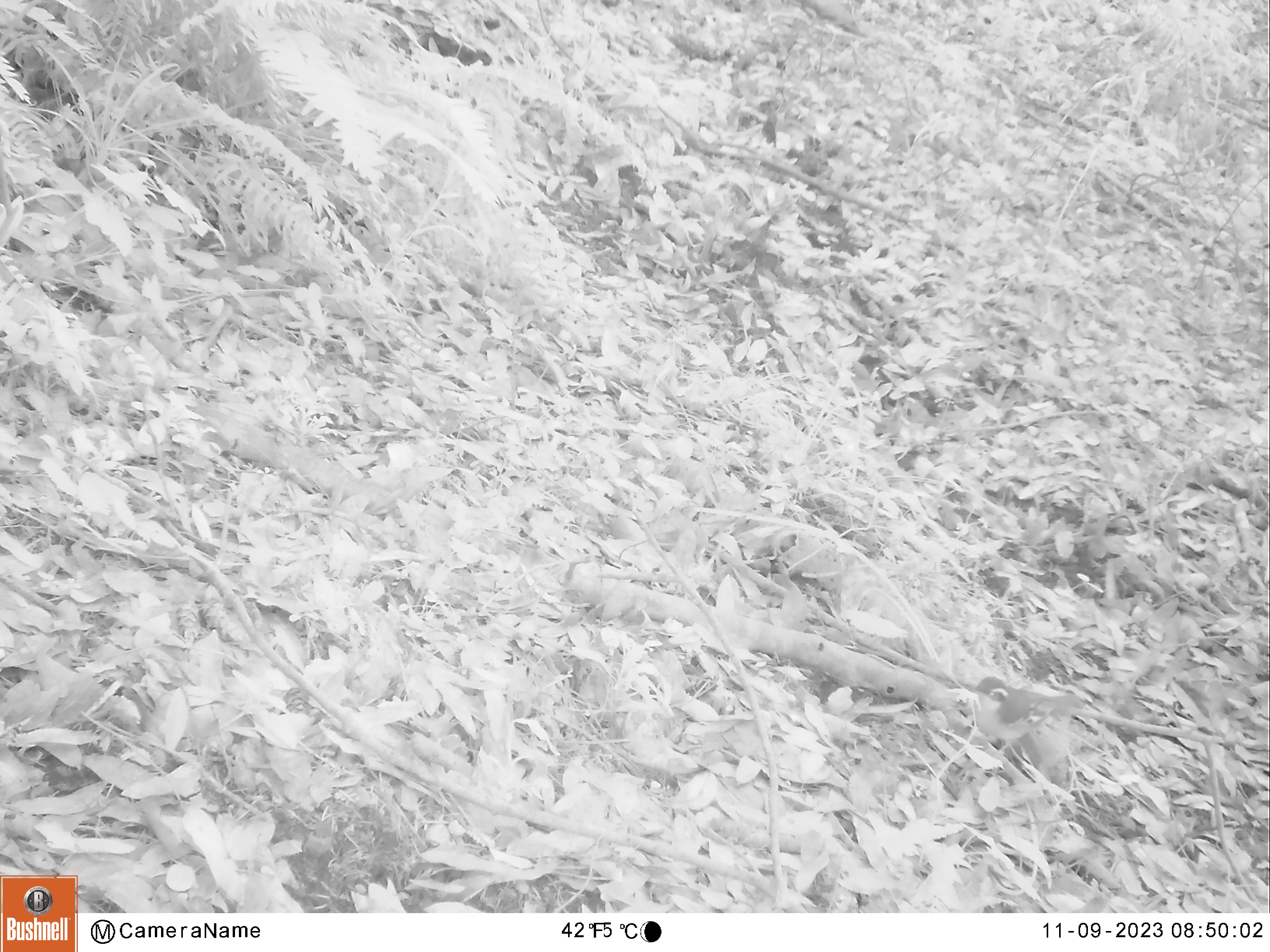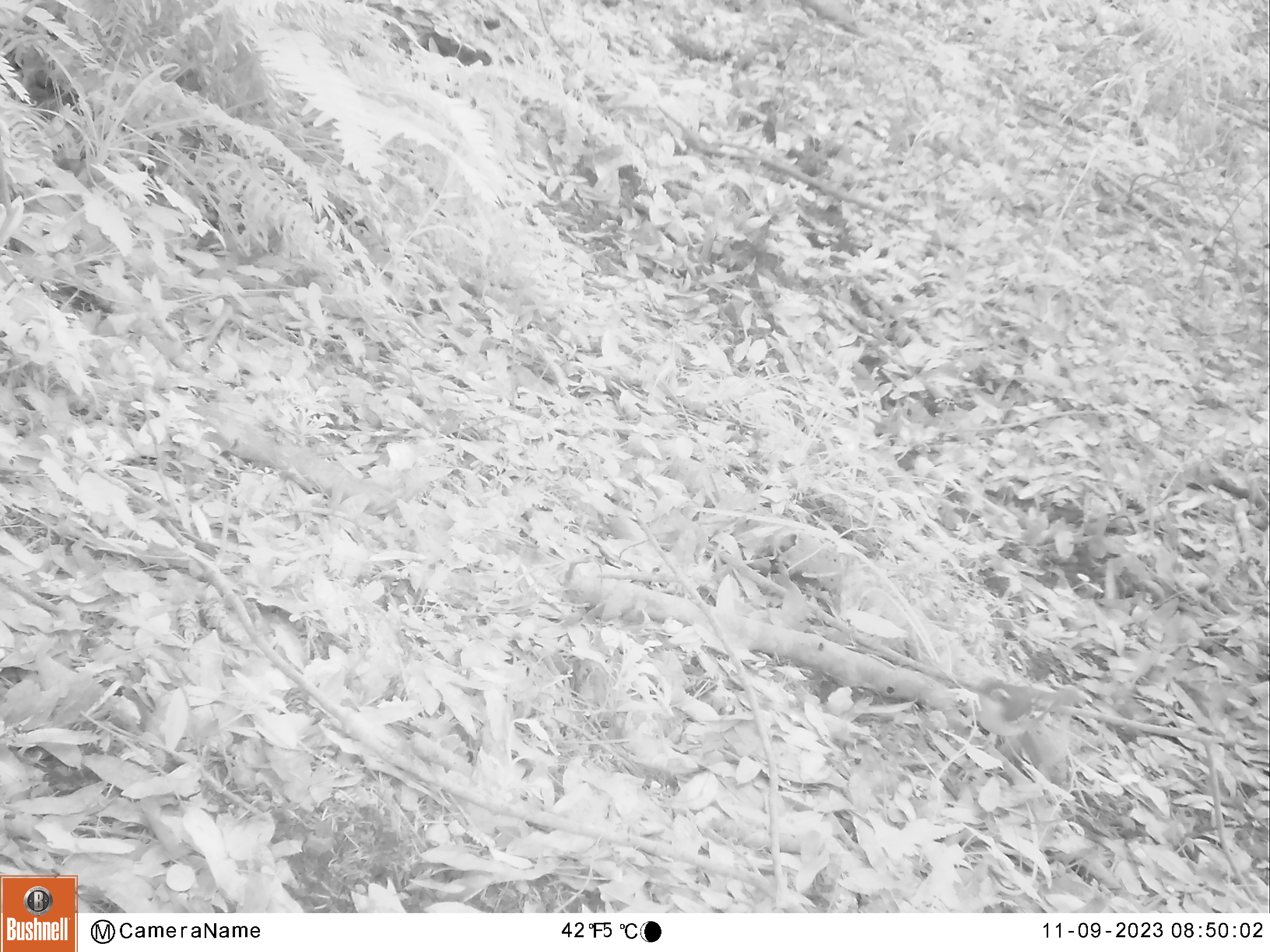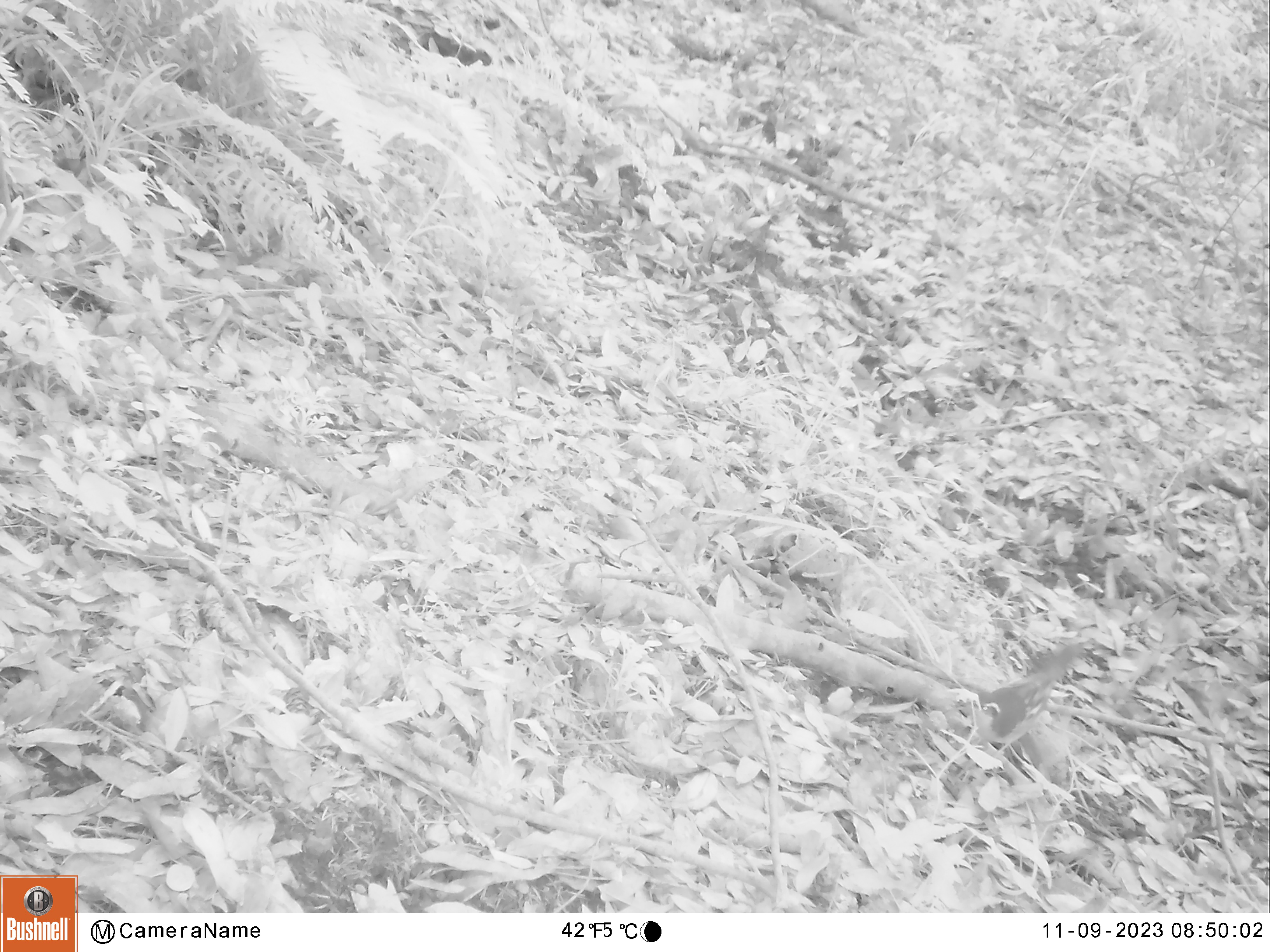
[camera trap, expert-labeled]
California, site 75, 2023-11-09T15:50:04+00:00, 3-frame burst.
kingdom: Animalia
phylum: Chordata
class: Aves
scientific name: Aves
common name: bird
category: unknown bird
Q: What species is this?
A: Unknown bird (bird) (Aves).